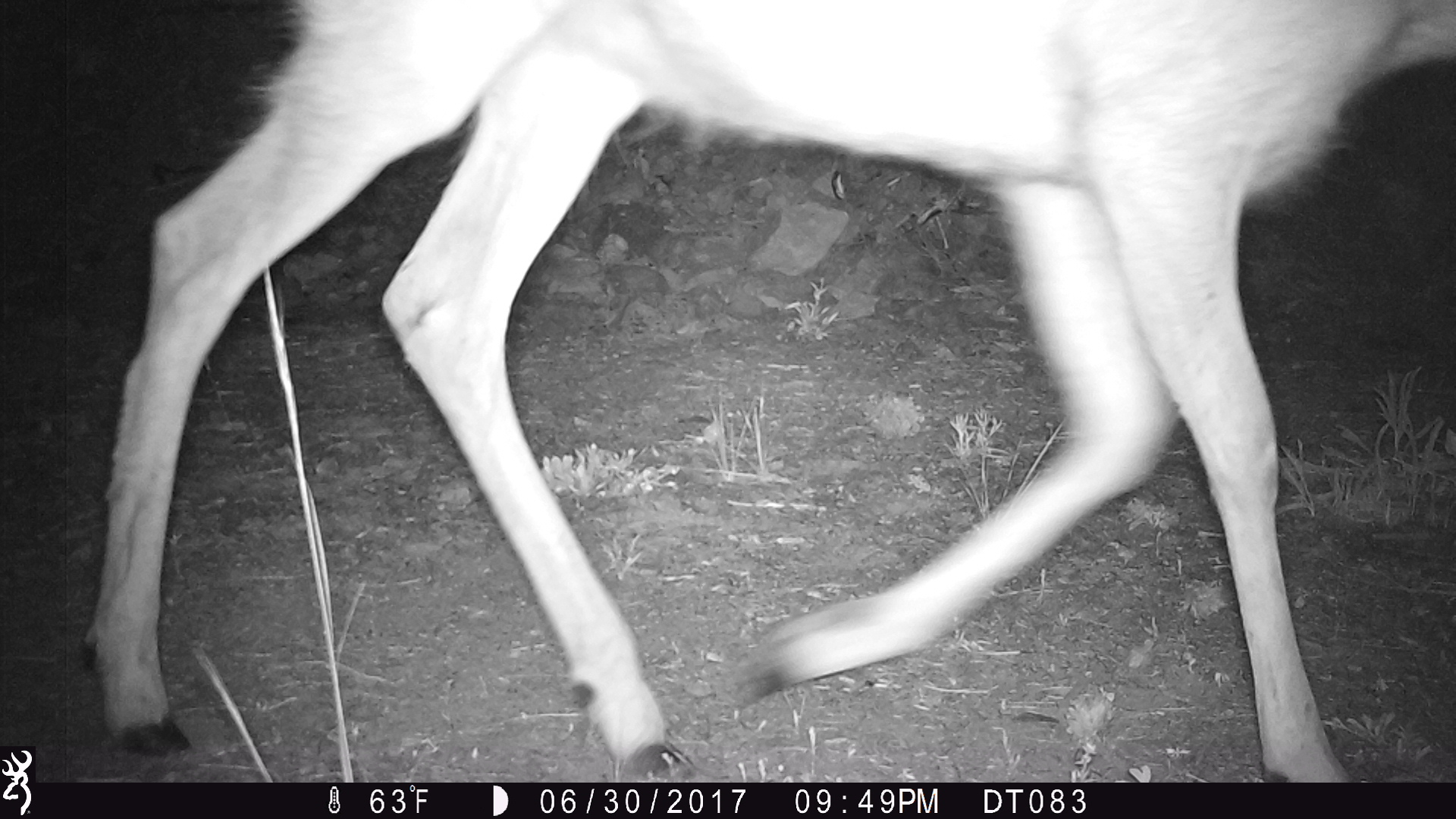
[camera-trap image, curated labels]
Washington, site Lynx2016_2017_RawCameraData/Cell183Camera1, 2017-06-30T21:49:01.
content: unidentified animal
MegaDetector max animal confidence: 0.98